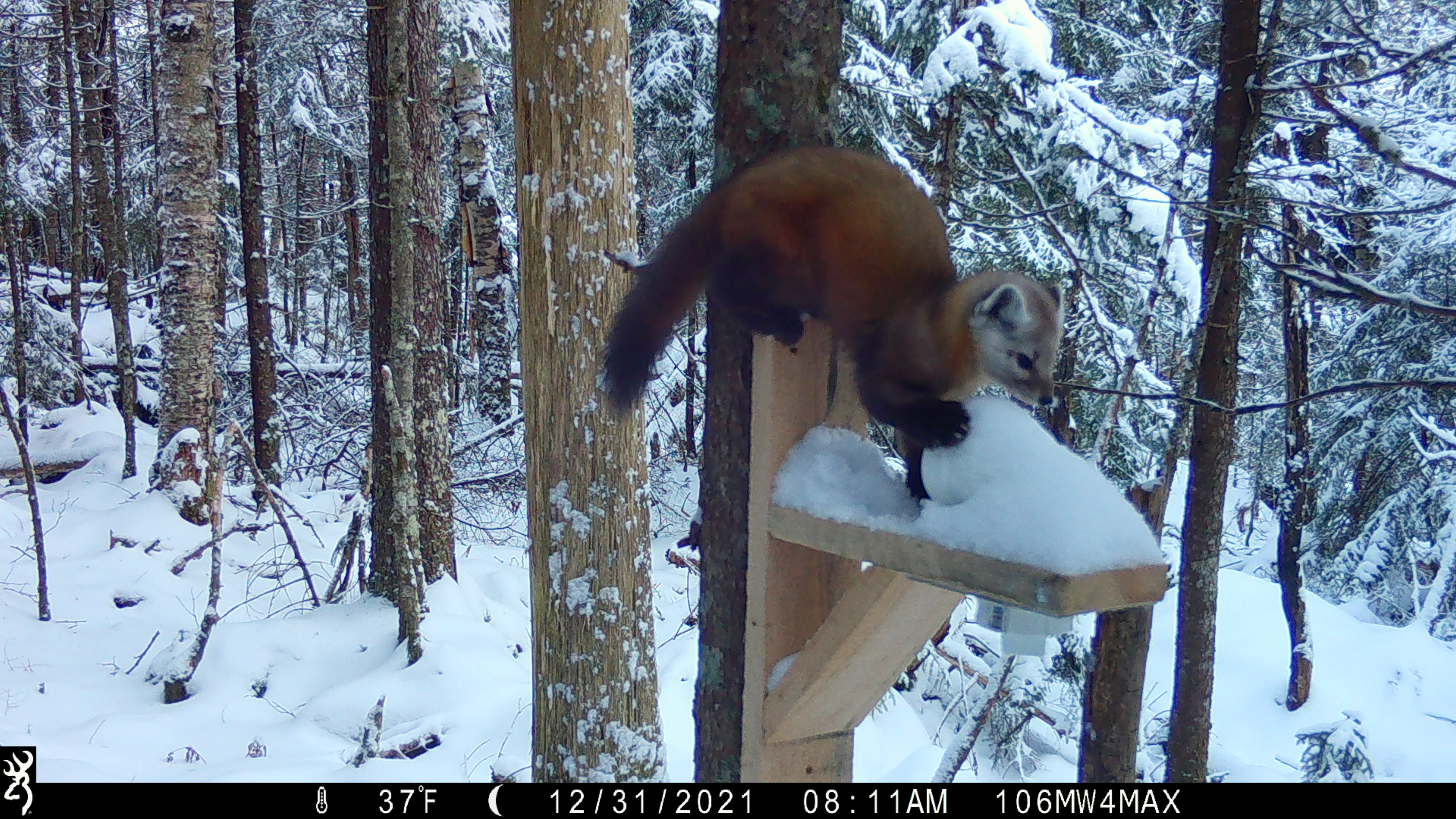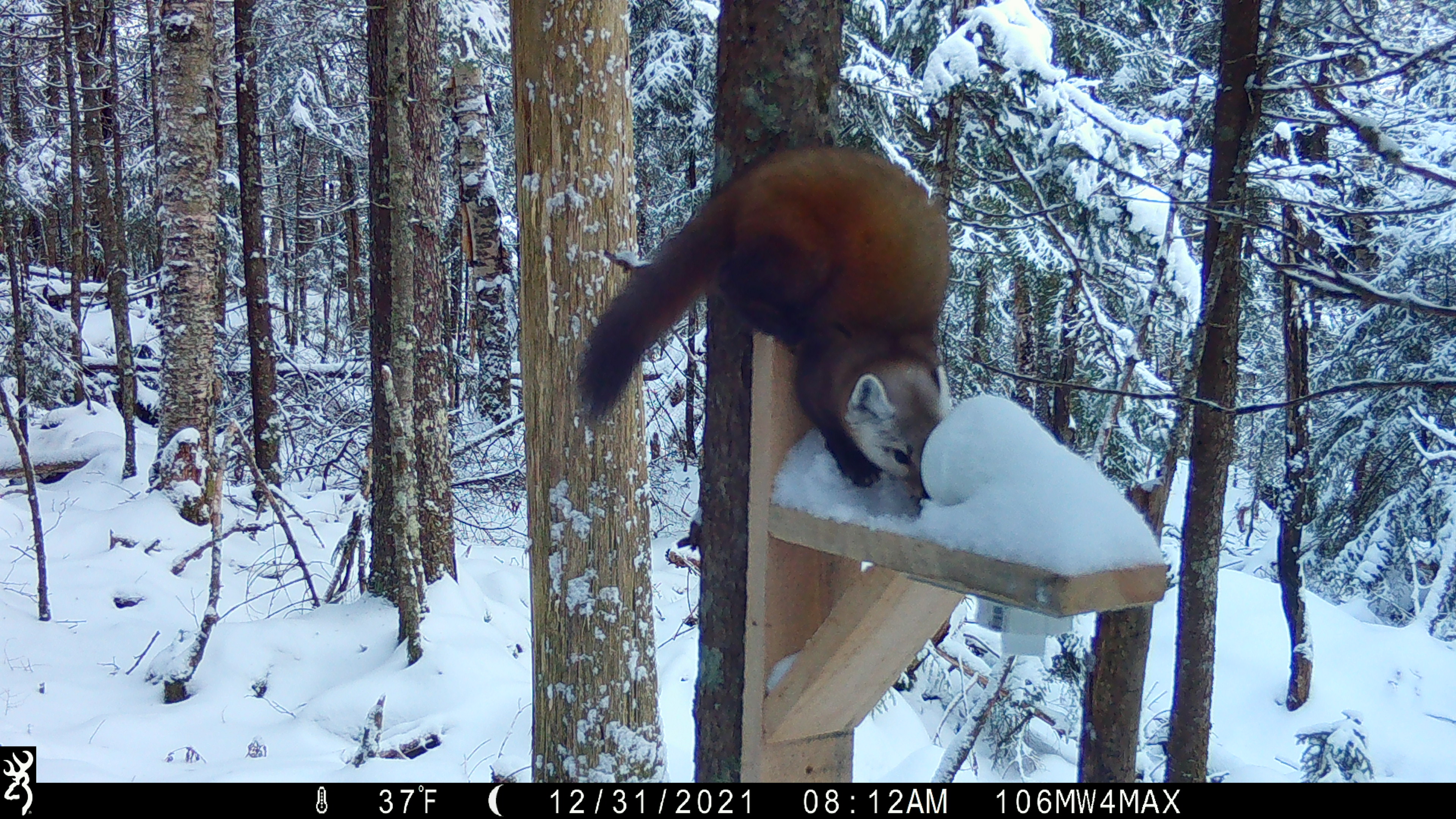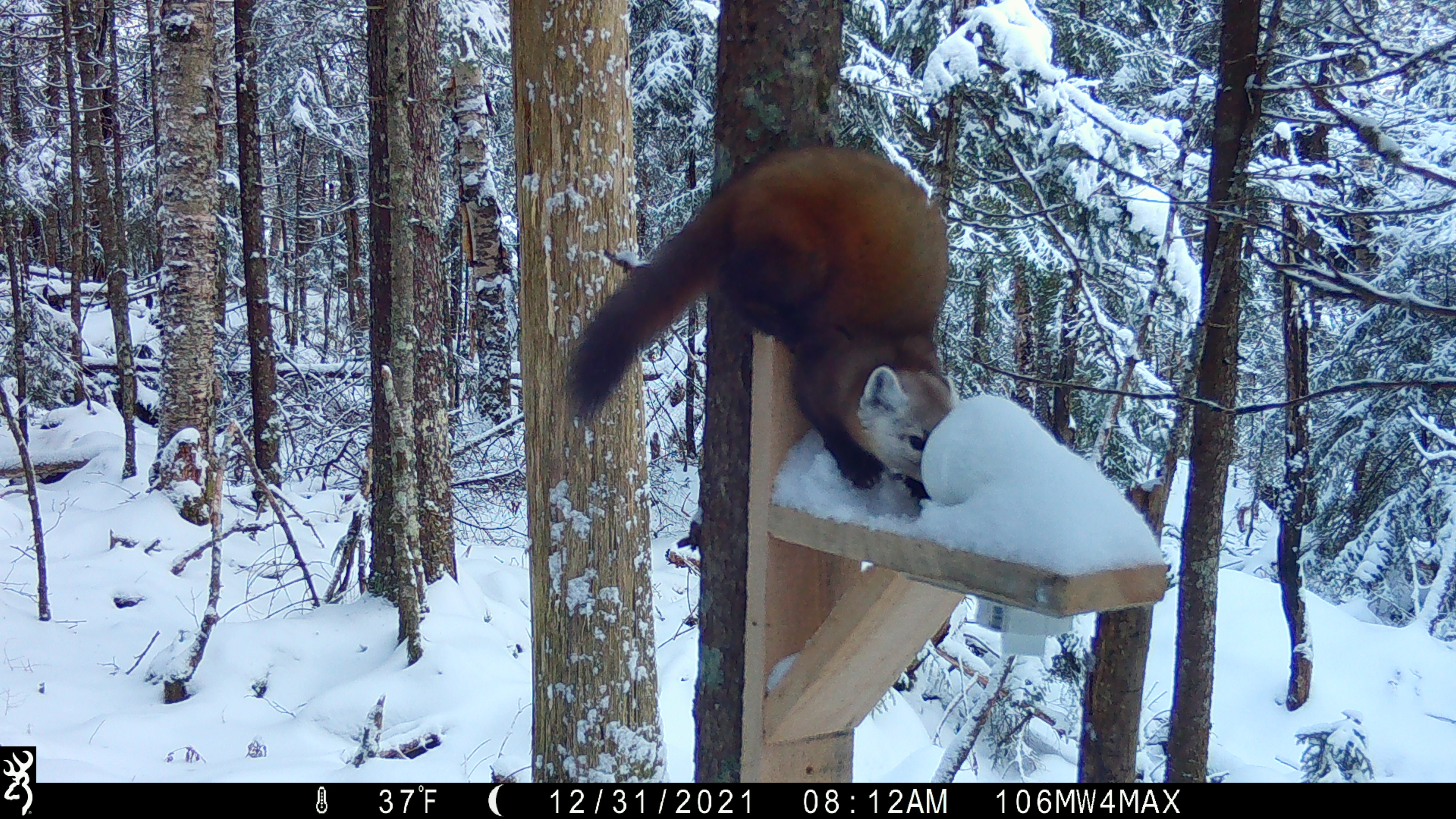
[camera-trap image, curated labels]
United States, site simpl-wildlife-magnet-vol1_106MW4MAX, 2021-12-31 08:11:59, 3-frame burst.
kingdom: Animalia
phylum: Chordata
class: Mammalia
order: Carnivora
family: Mustelidae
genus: Martes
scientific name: Martes americana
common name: american marten